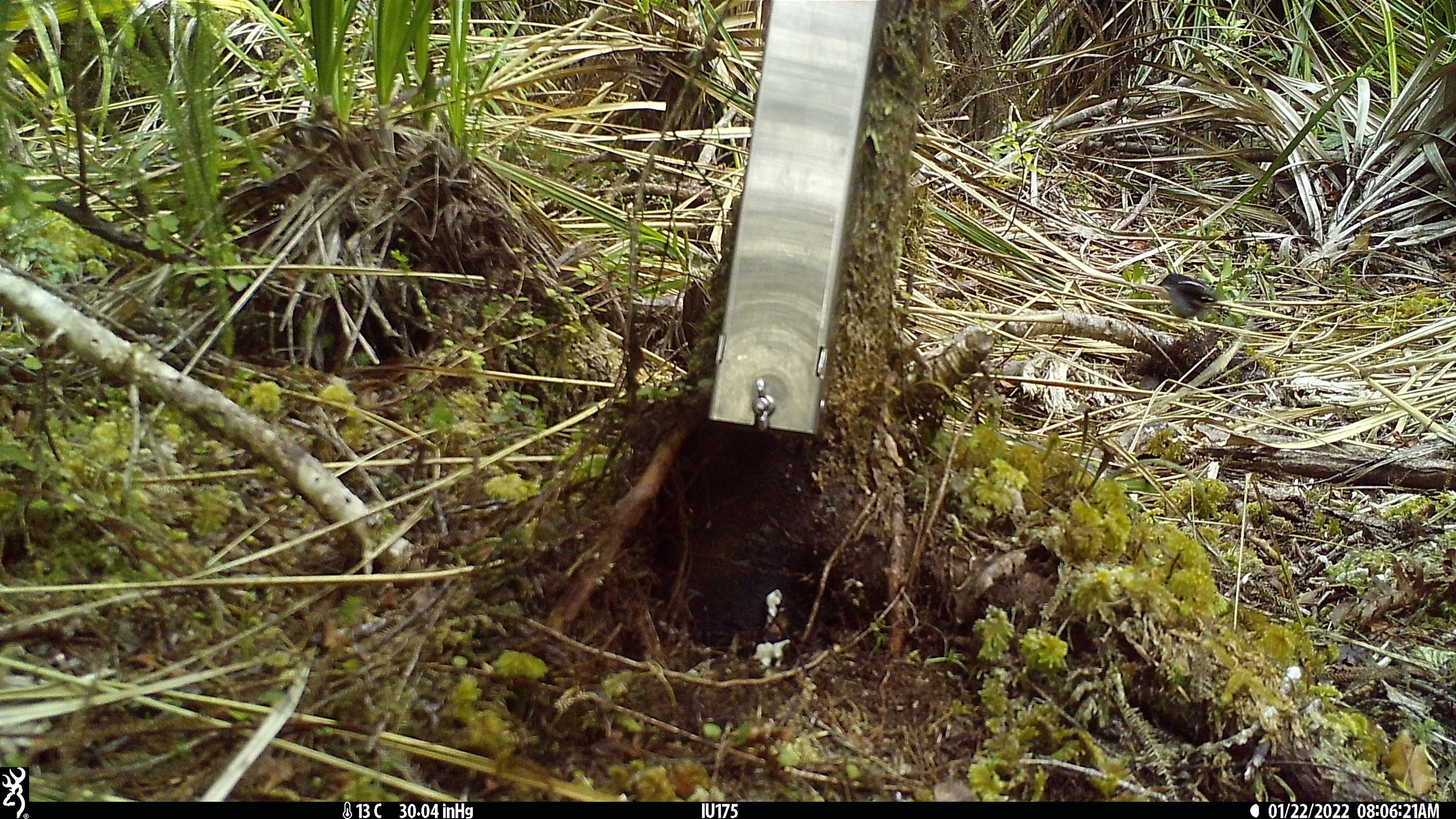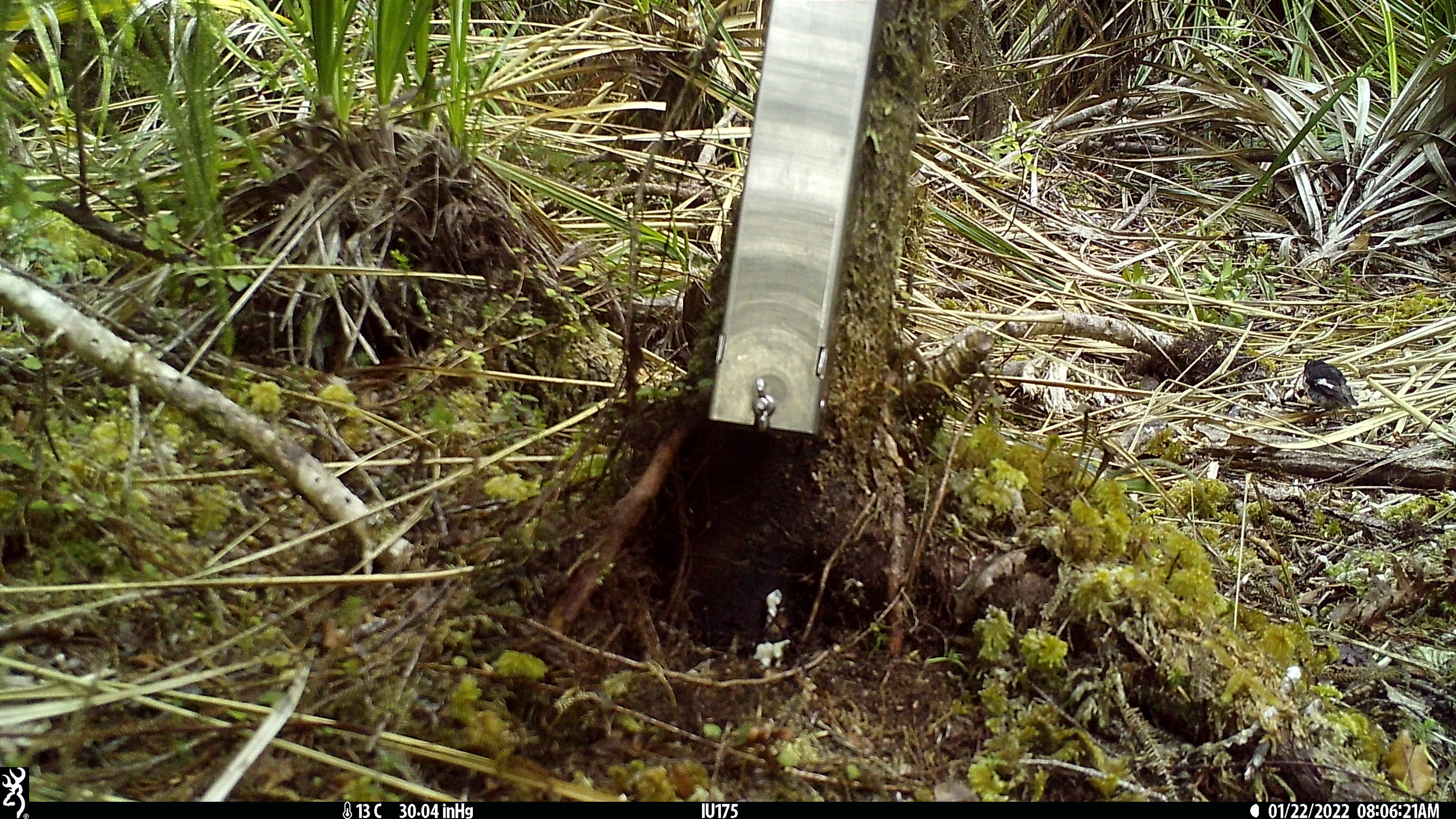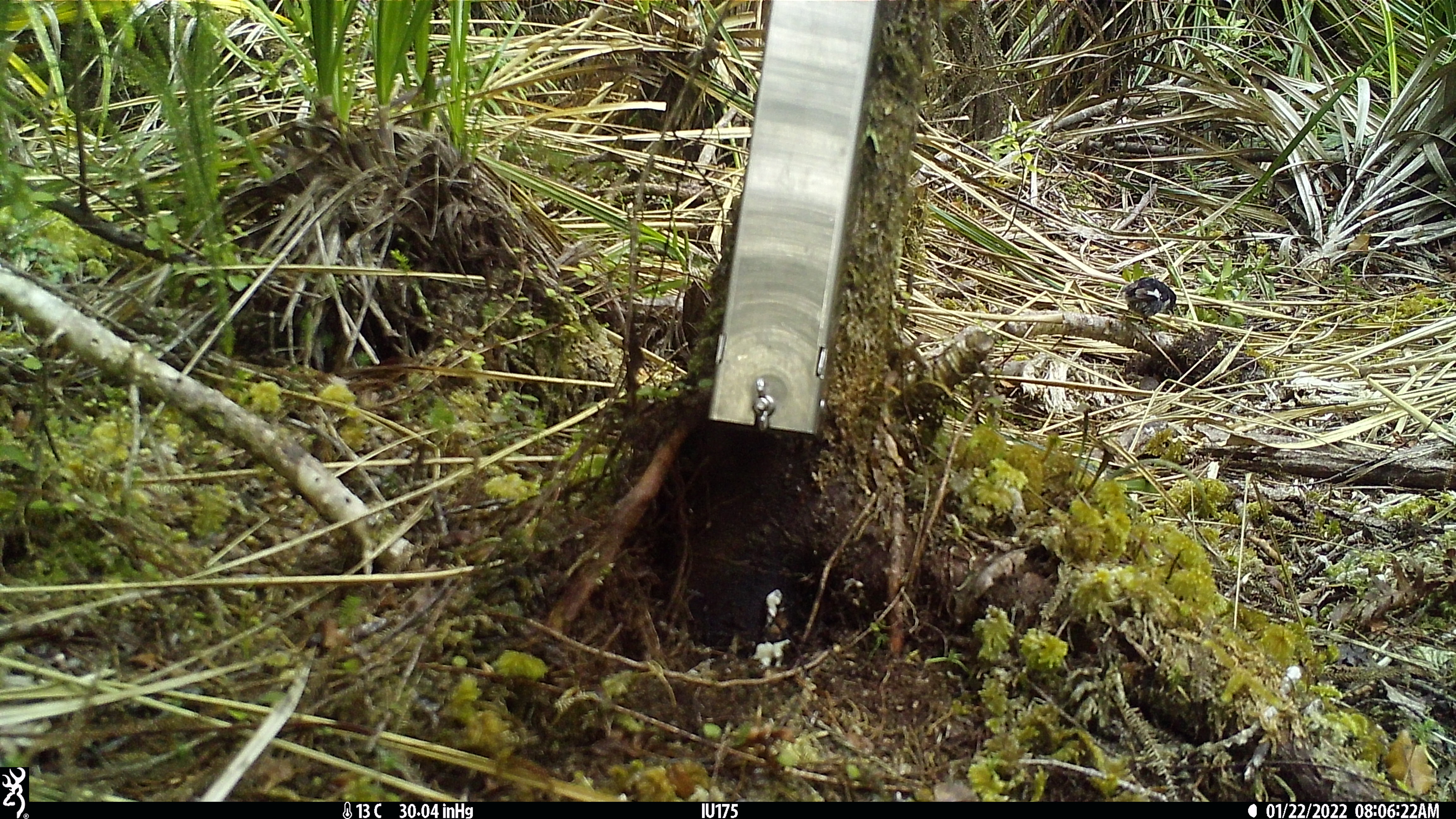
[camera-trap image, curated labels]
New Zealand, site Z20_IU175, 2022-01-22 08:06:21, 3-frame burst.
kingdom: Animalia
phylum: Chordata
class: Aves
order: Passeriformes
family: Petroicidae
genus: Petroica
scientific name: Petroica macrocephala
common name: tomtit